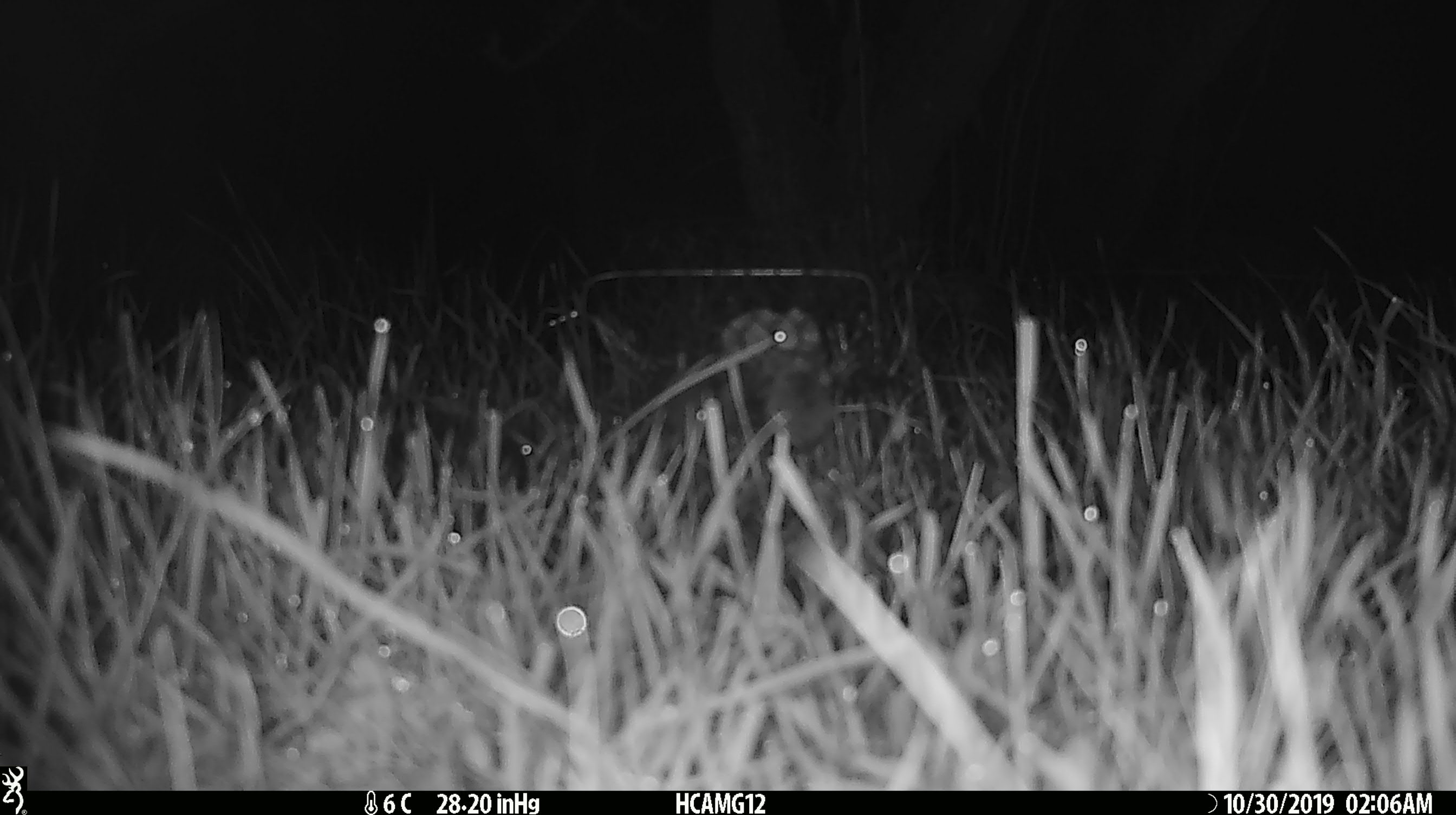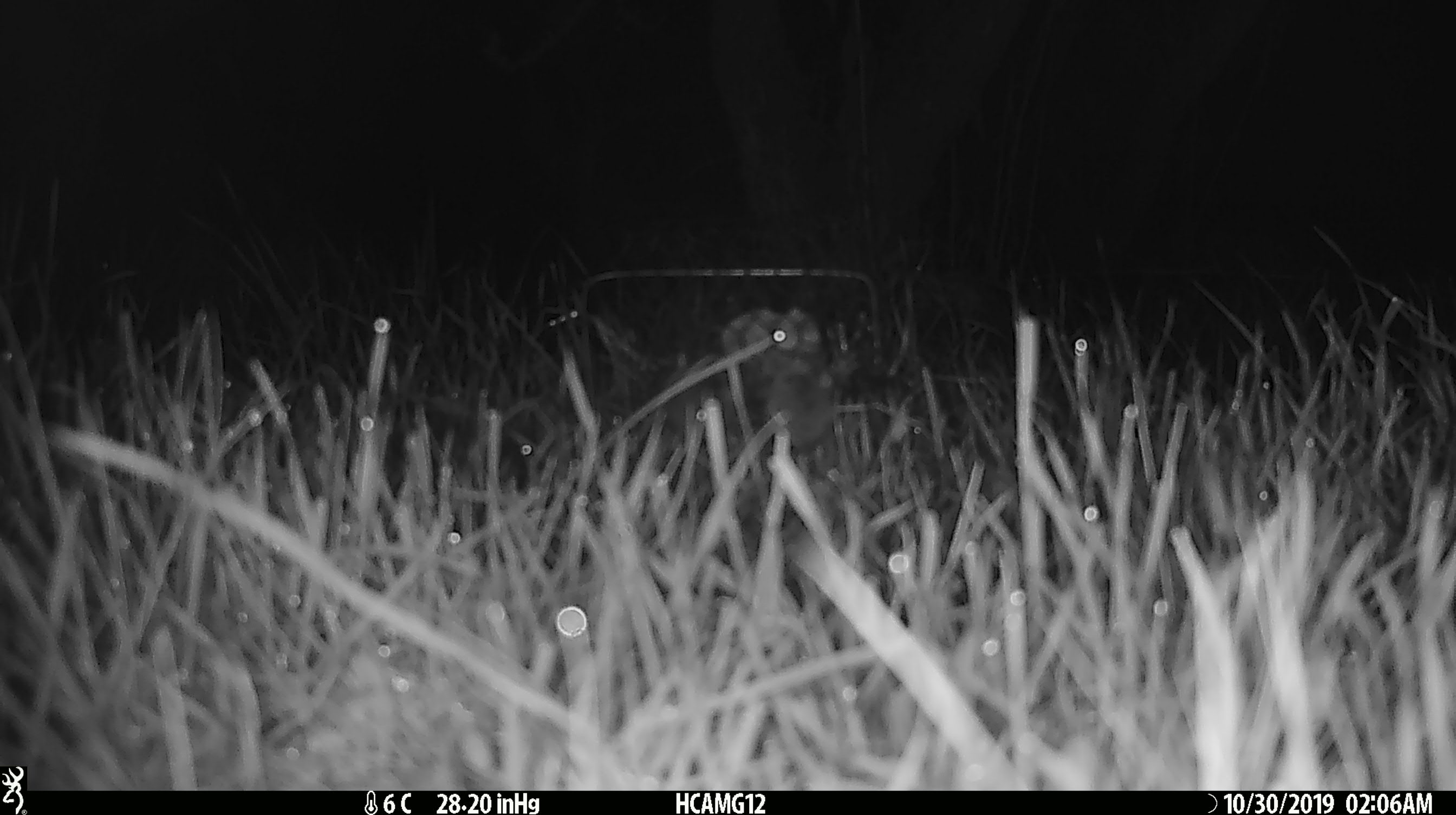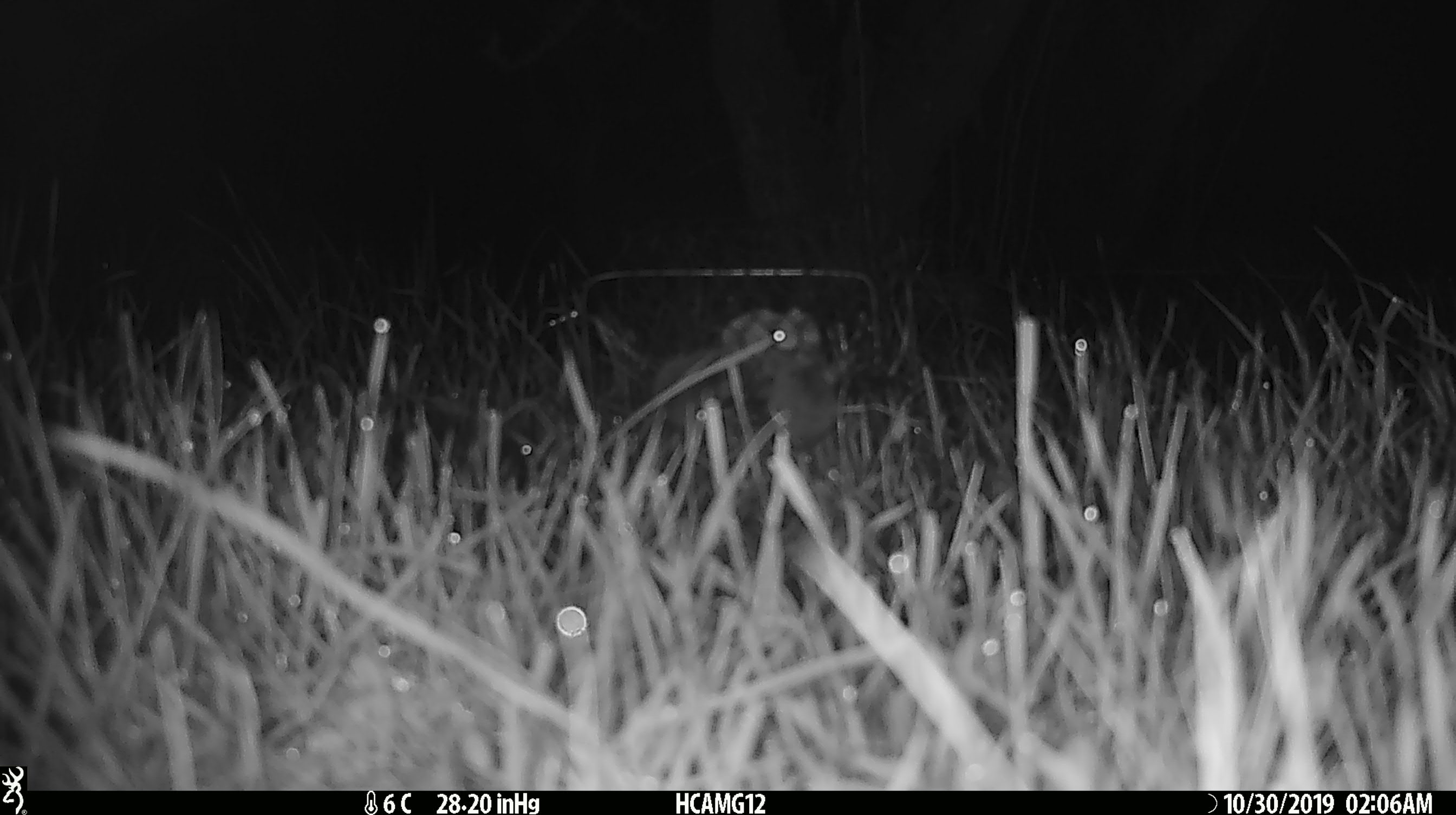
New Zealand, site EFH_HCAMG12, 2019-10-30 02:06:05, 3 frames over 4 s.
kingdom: Animalia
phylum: Chordata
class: Mammalia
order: Rodentia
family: Muridae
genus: Mus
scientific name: Mus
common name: mouse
Mouse (Mus).